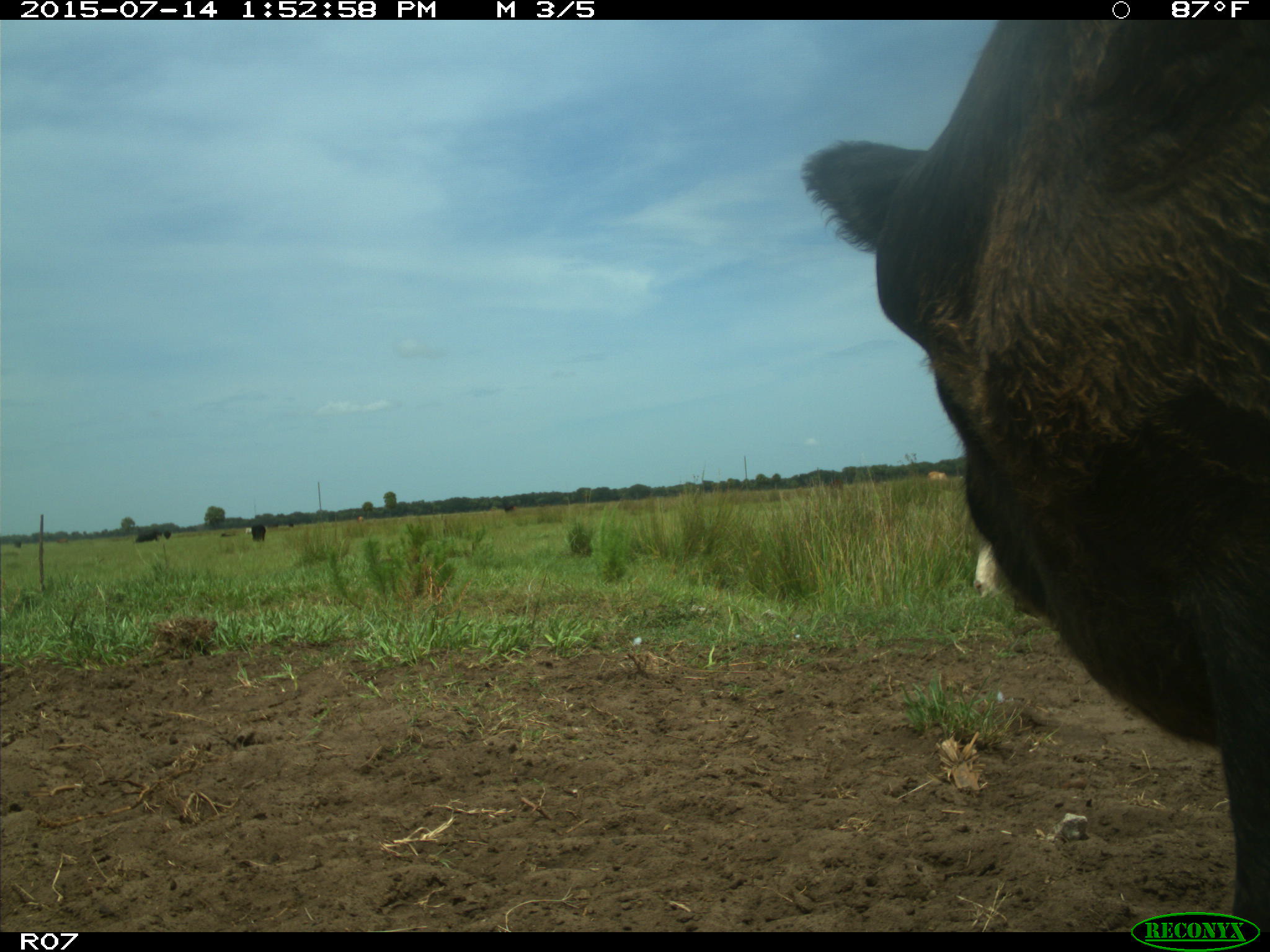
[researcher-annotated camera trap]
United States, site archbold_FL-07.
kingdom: Animalia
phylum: Chordata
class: Mammalia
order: Artiodactyla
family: Bovidae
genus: Bos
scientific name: Bos taurus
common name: domestic cow